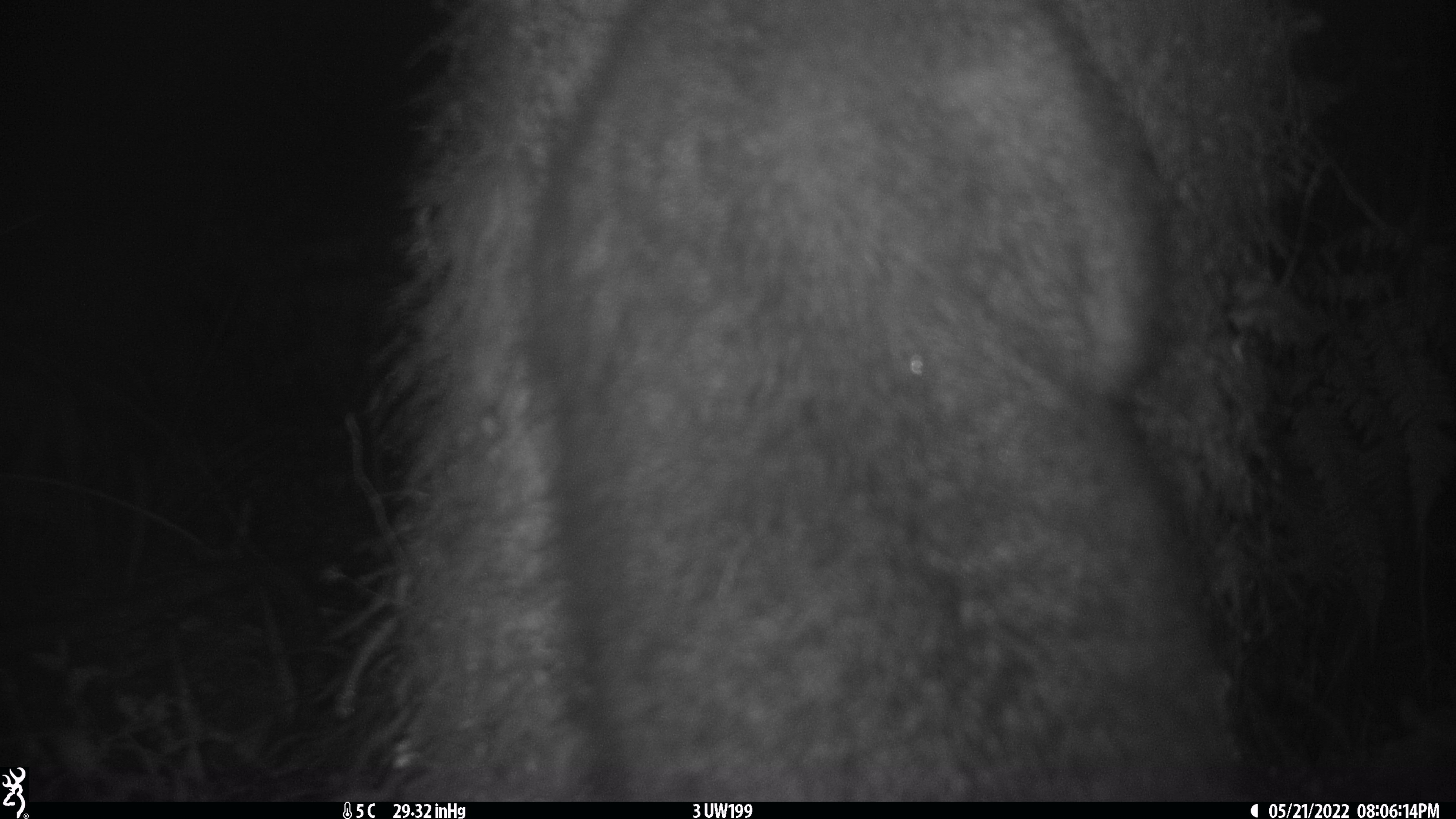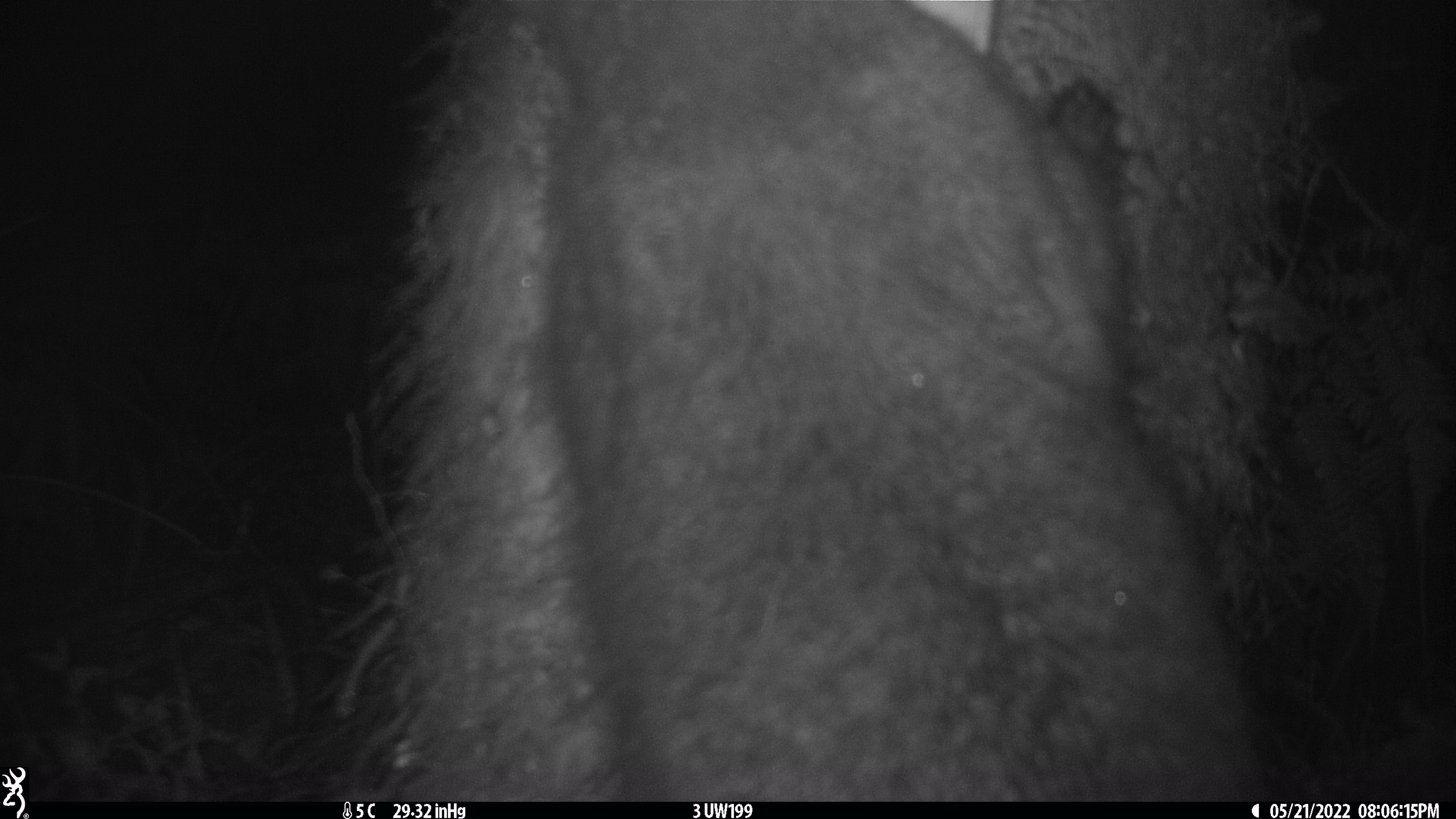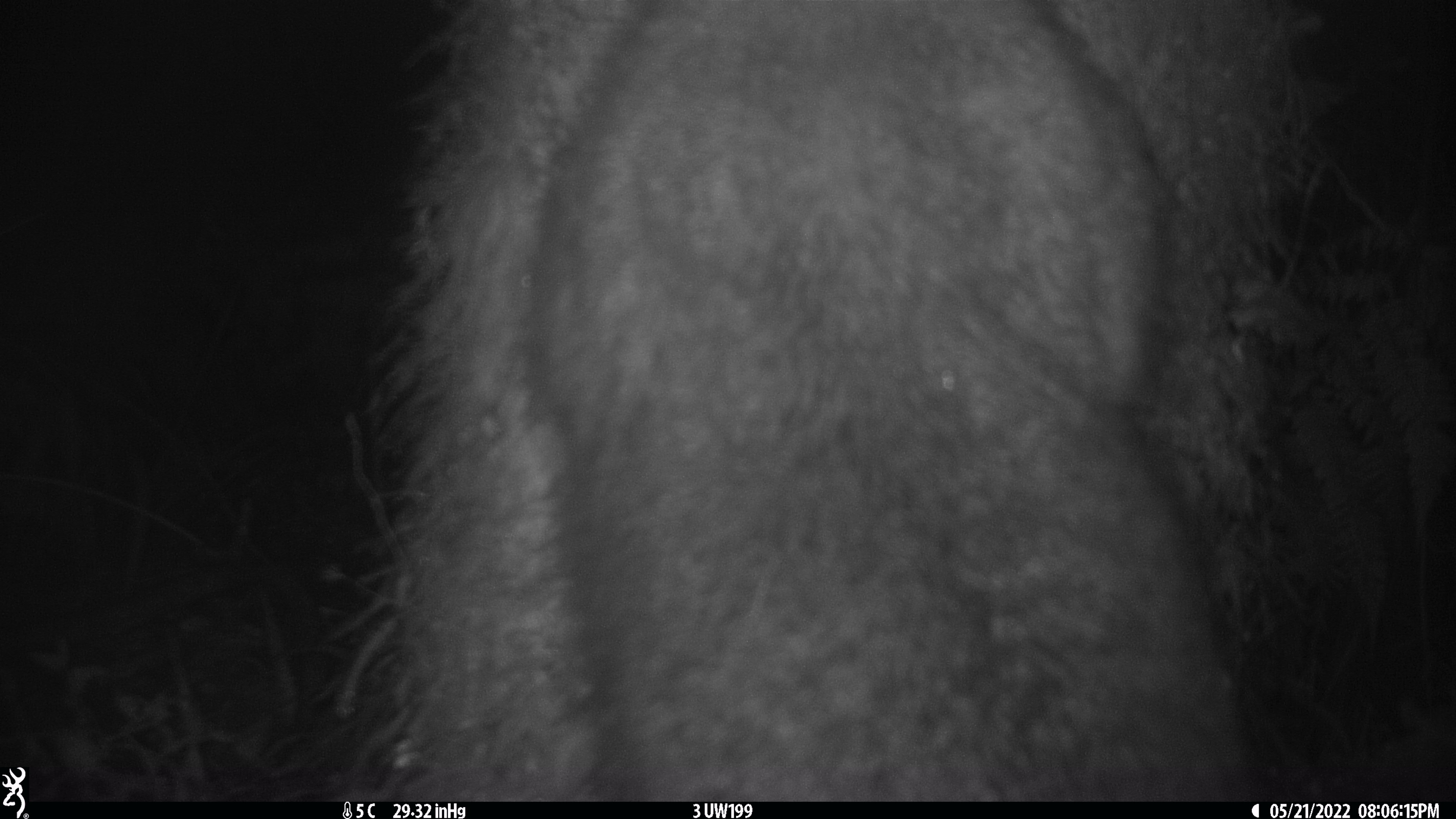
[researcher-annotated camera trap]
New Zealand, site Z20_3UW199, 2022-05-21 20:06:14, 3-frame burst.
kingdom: Animalia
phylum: Chordata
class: Mammalia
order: Diprotodontia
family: Phalangeridae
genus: Trichosurus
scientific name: Trichosurus vulpecula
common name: common brushtail possum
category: possum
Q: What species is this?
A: Possum (common brushtail possum) (Trichosurus vulpecula).